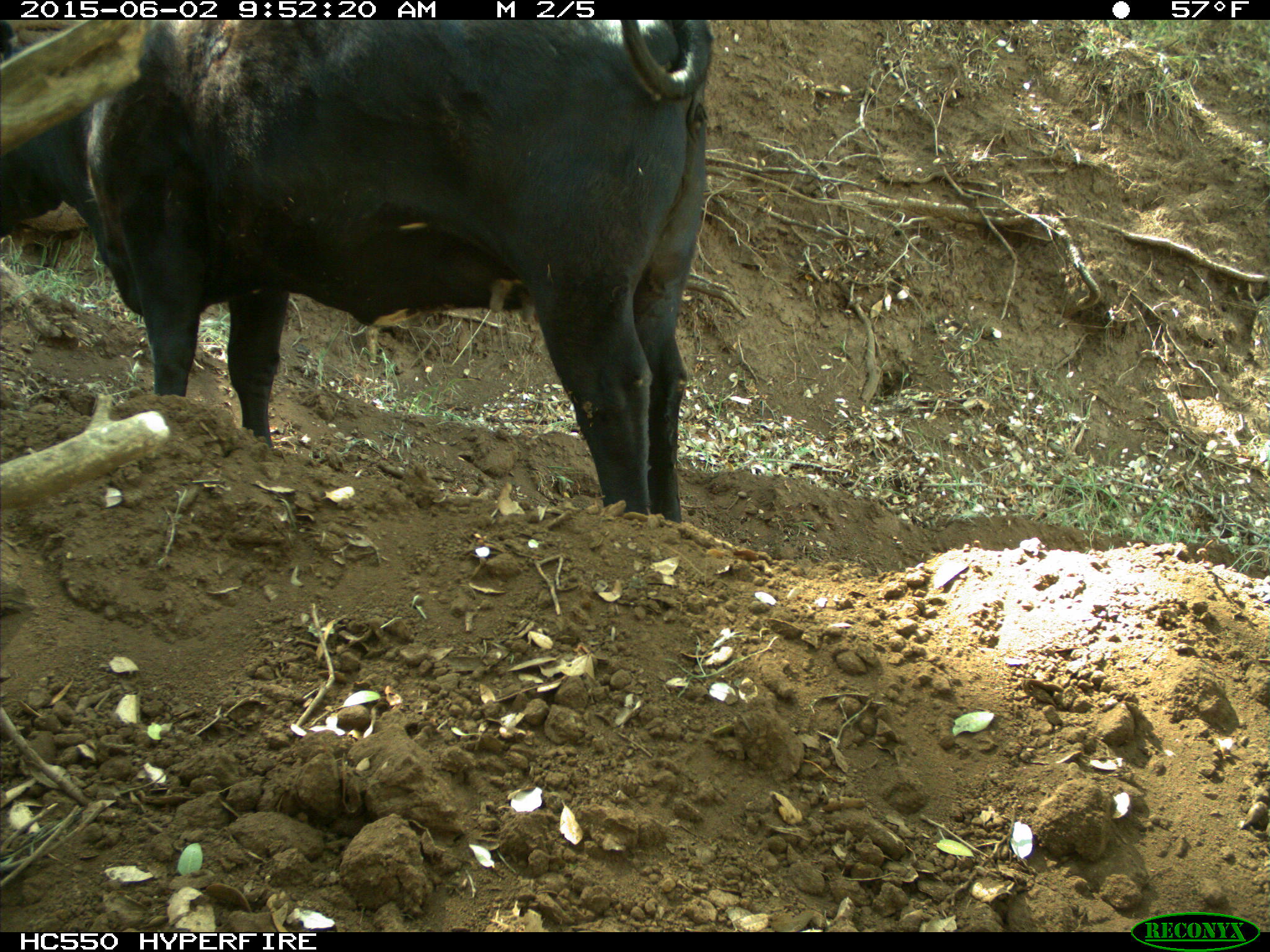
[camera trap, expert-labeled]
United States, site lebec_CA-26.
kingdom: Animalia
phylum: Chordata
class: Mammalia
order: Artiodactyla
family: Bovidae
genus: Bos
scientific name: Bos taurus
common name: domestic cow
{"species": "Bos taurus (domestic cow)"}